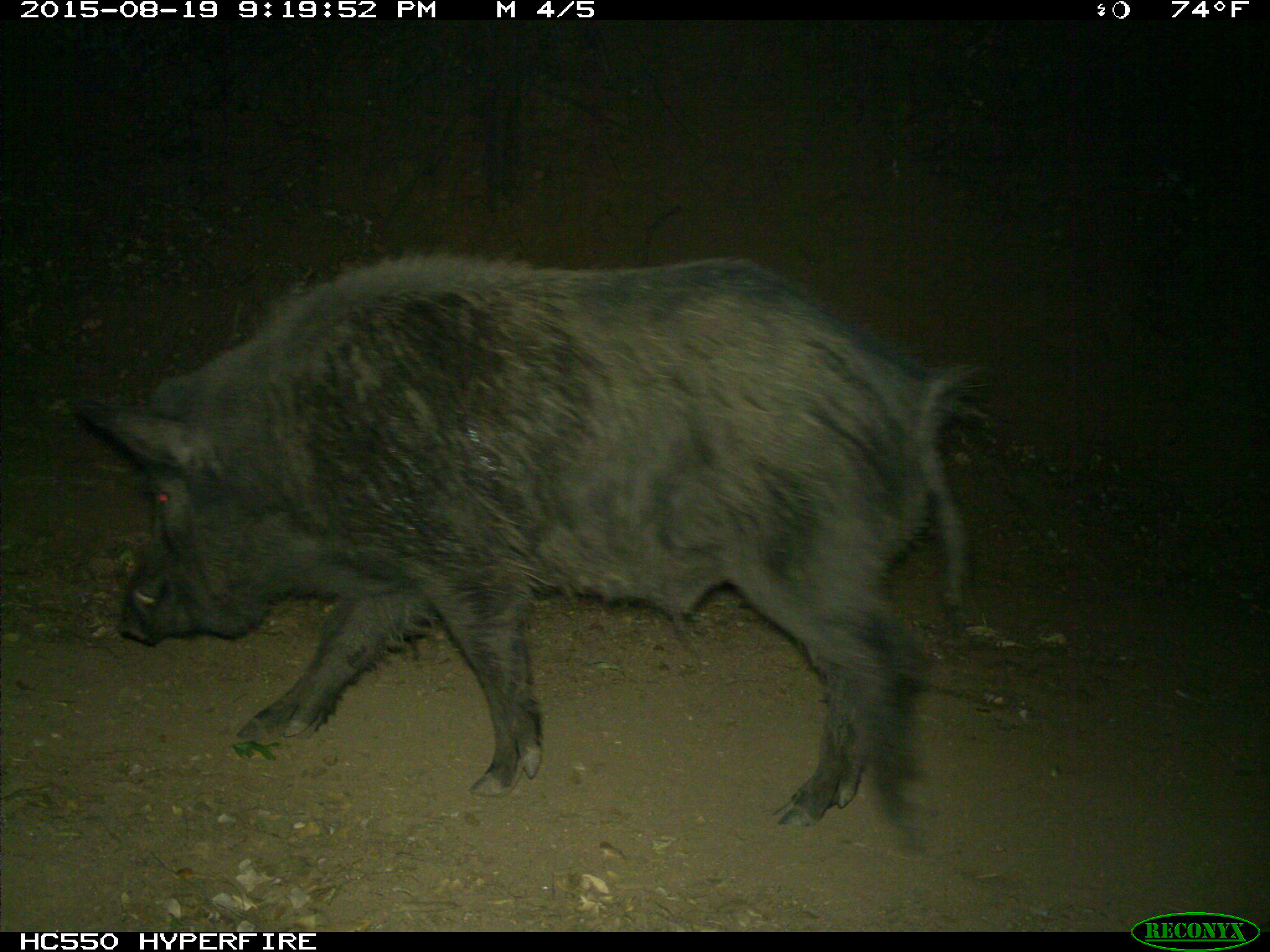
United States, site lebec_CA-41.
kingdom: Animalia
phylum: Chordata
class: Mammalia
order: Artiodactyla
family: Suidae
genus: Sus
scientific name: Sus scrofa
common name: wild boar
Sus scrofa (wild boar).